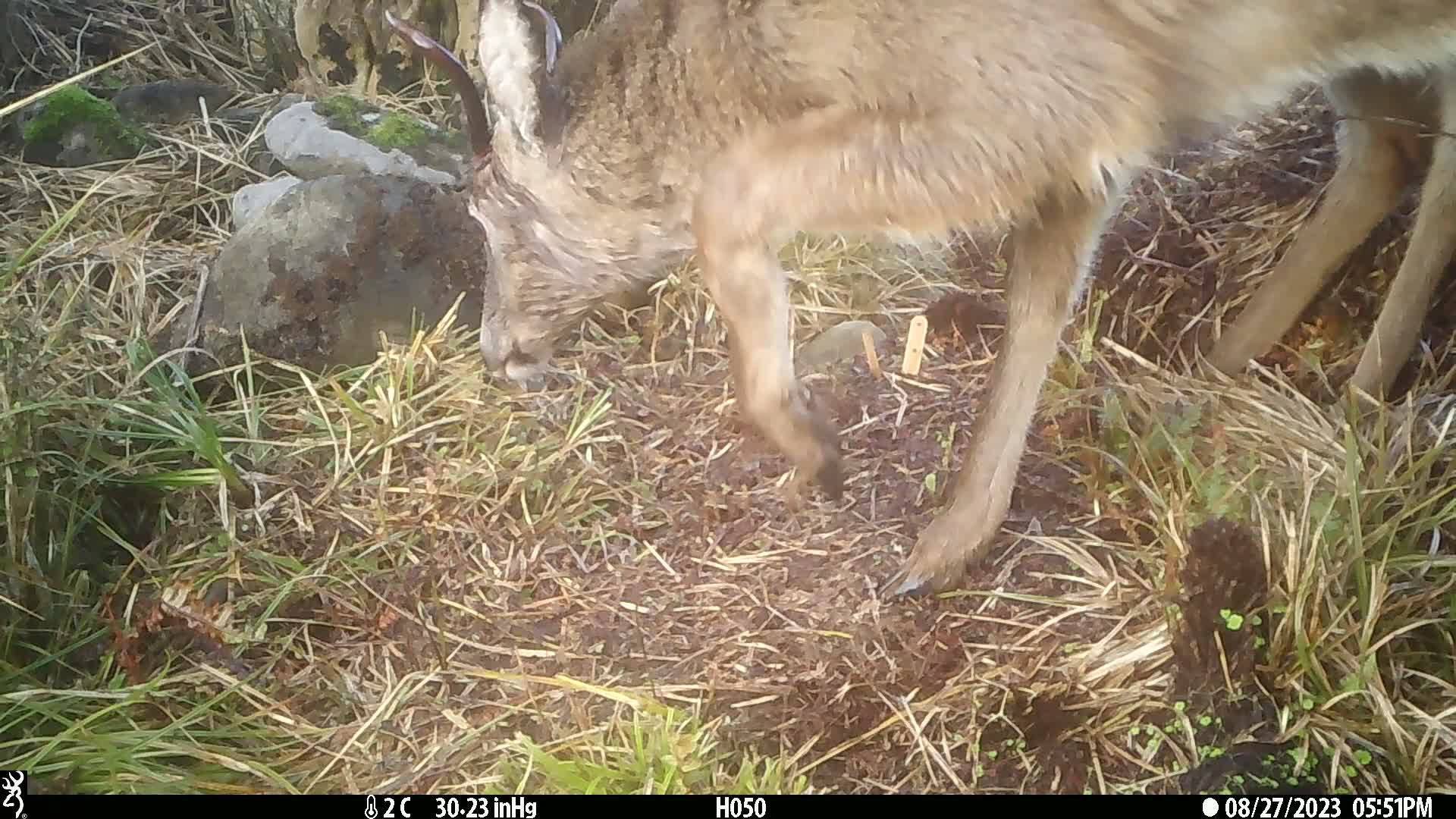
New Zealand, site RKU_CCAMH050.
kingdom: Animalia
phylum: Chordata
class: Mammalia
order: Artiodactyla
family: Cervidae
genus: Odocoileus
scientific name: Odocoileus virginianus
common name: white-tailed deer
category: white tailed deer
White tailed deer (white-tailed deer) (Odocoileus virginianus).